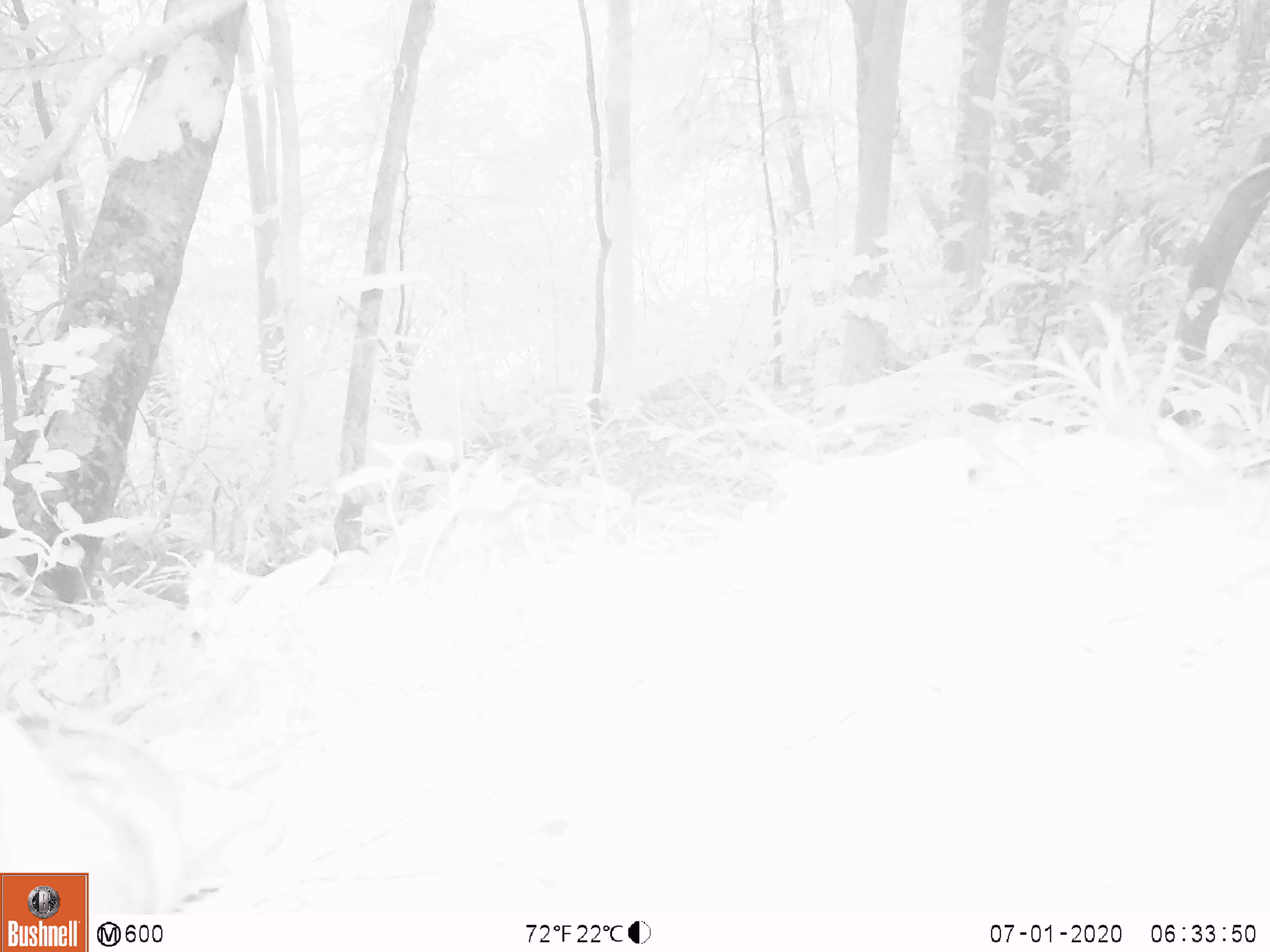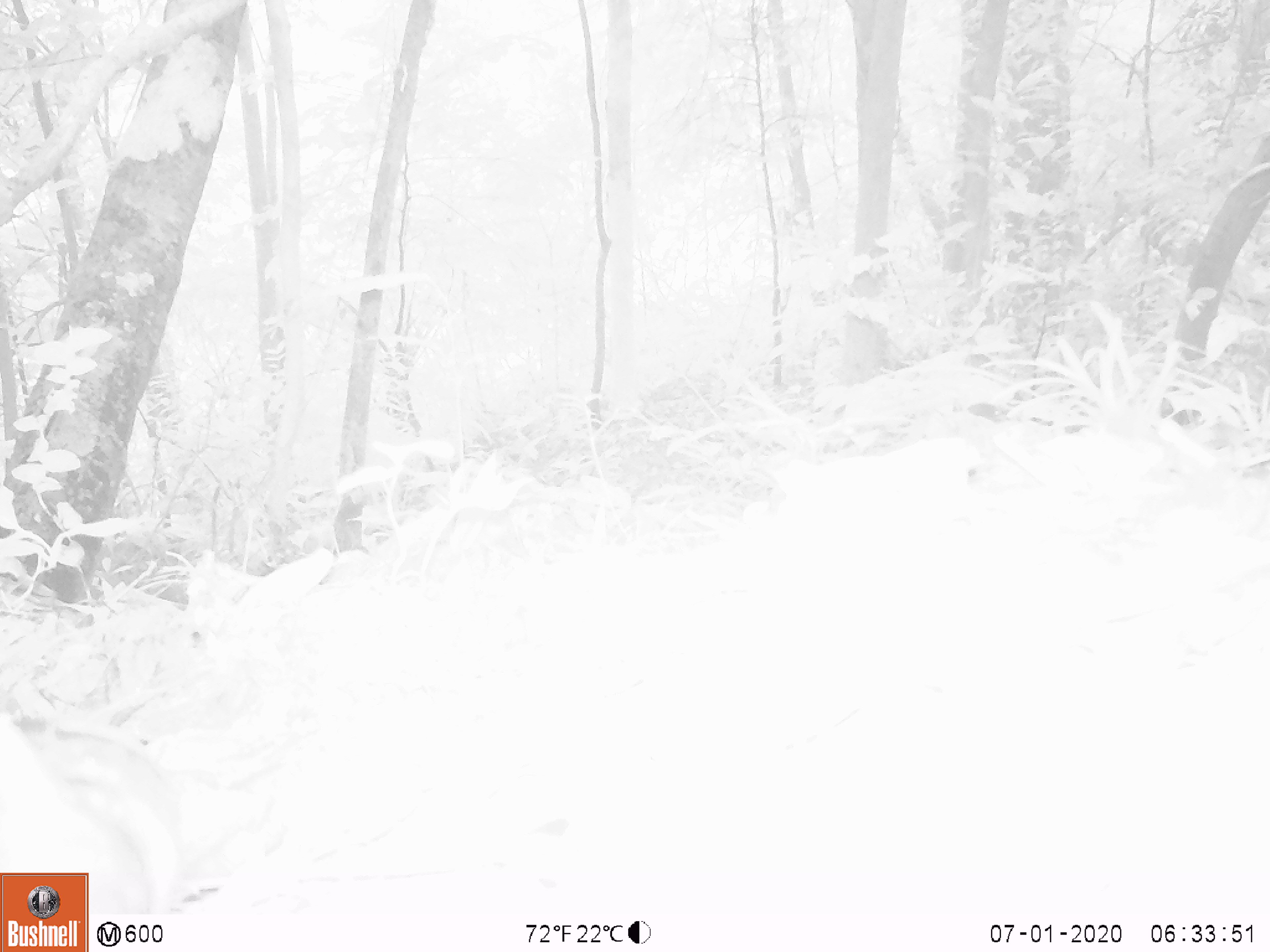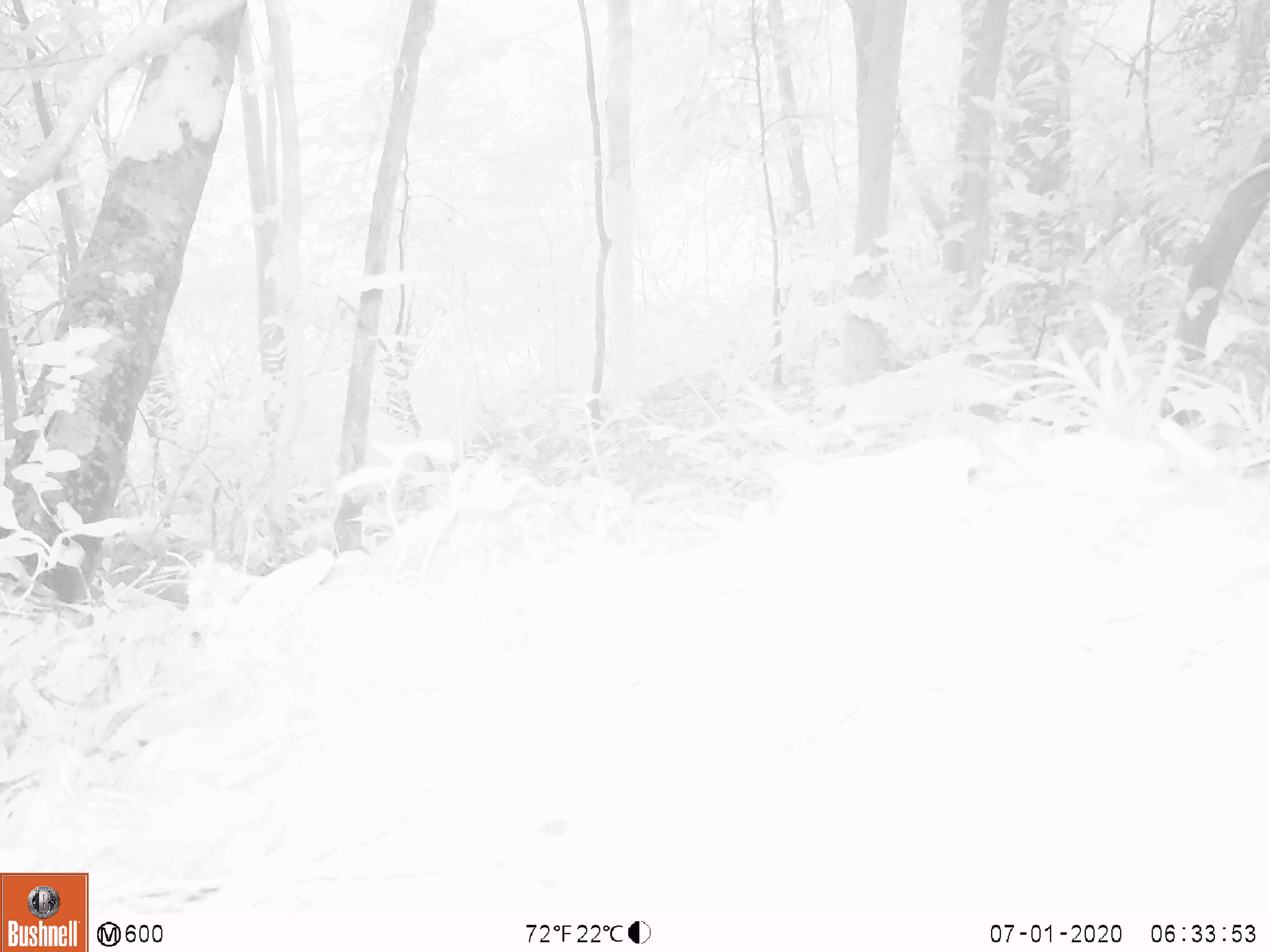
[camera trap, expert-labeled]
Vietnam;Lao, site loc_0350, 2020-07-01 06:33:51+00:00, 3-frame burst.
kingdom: Animalia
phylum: Chordata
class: Aves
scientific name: Aves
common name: bird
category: unidentified bird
Unidentified bird (bird) (Aves). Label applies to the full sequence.